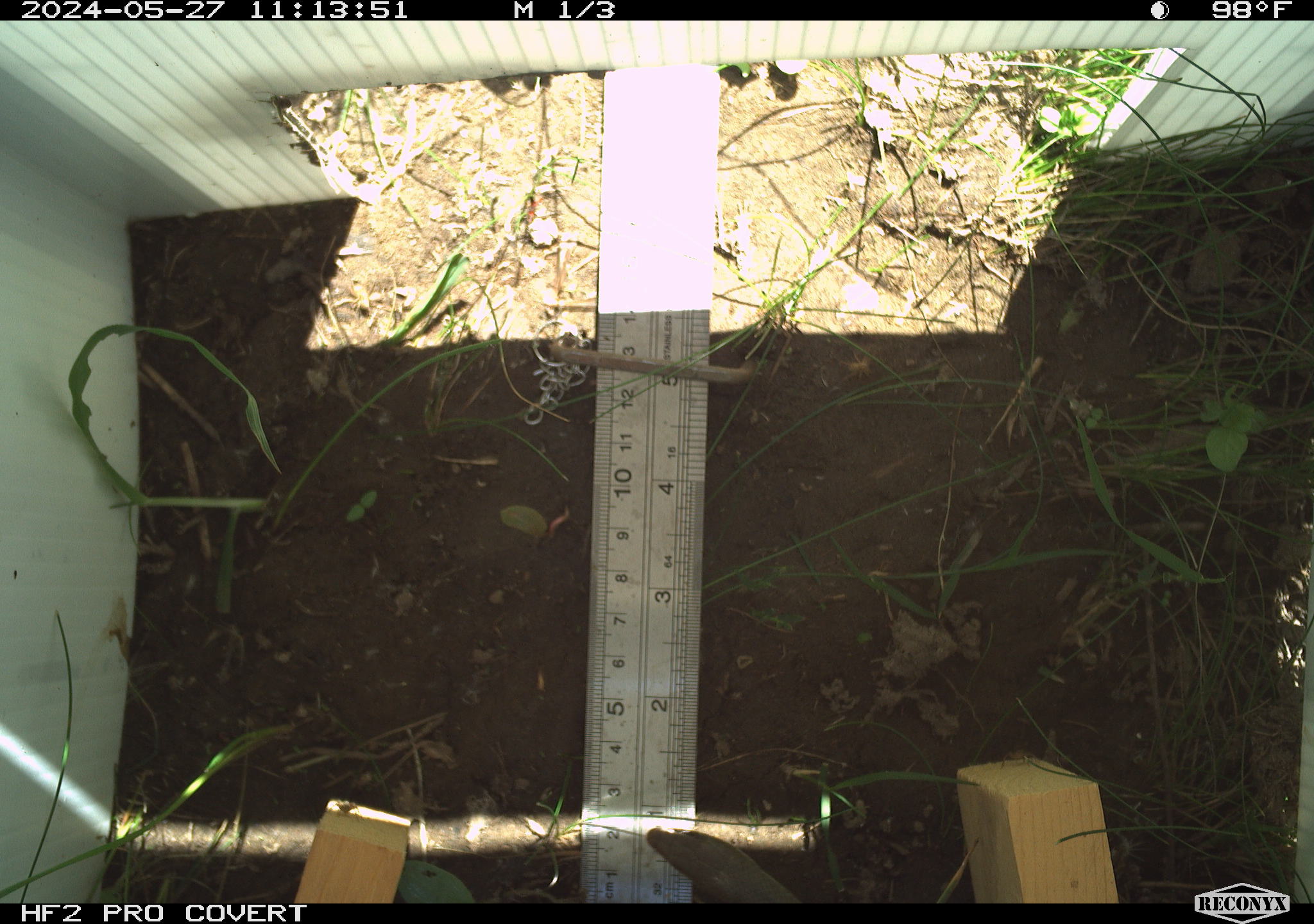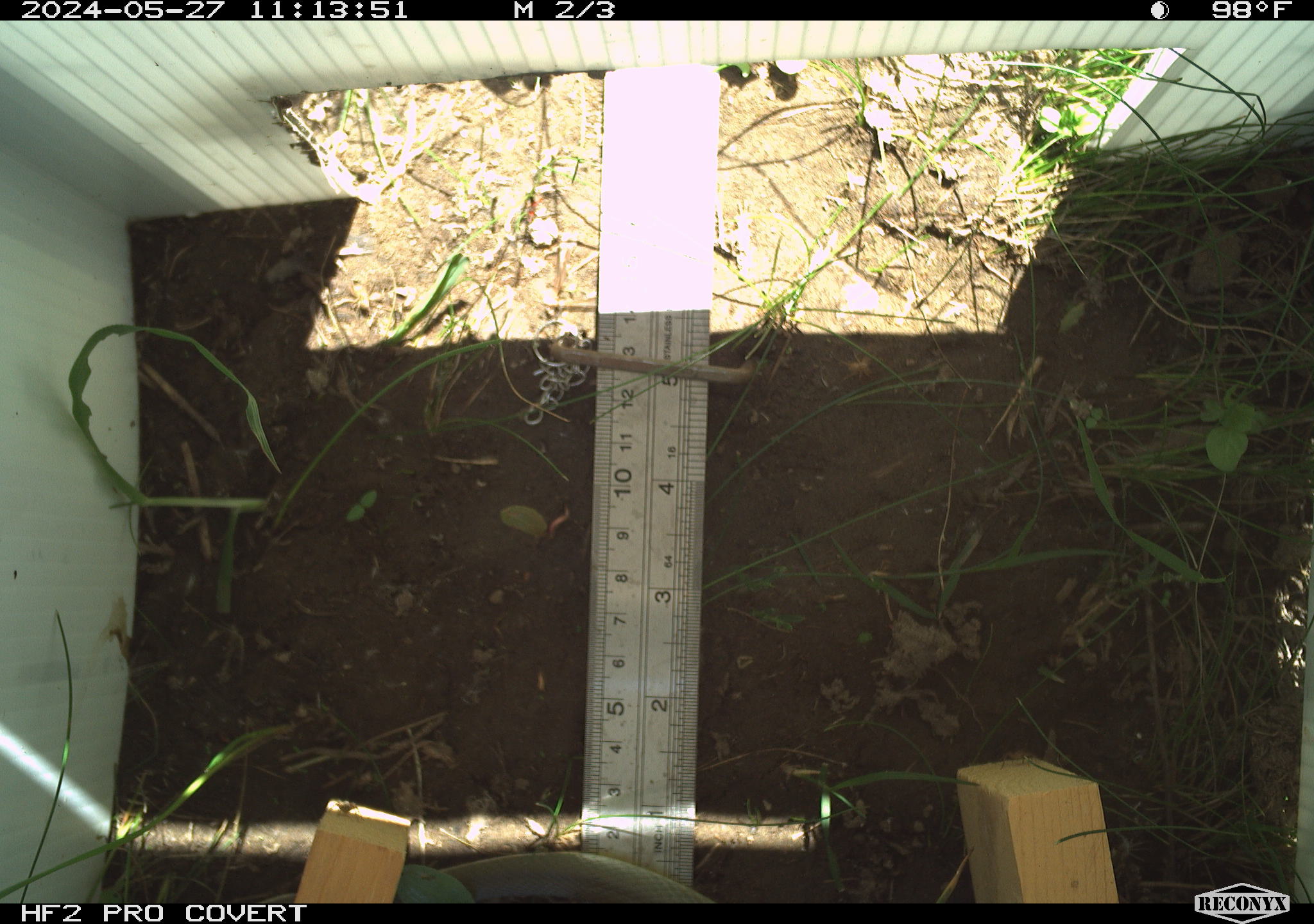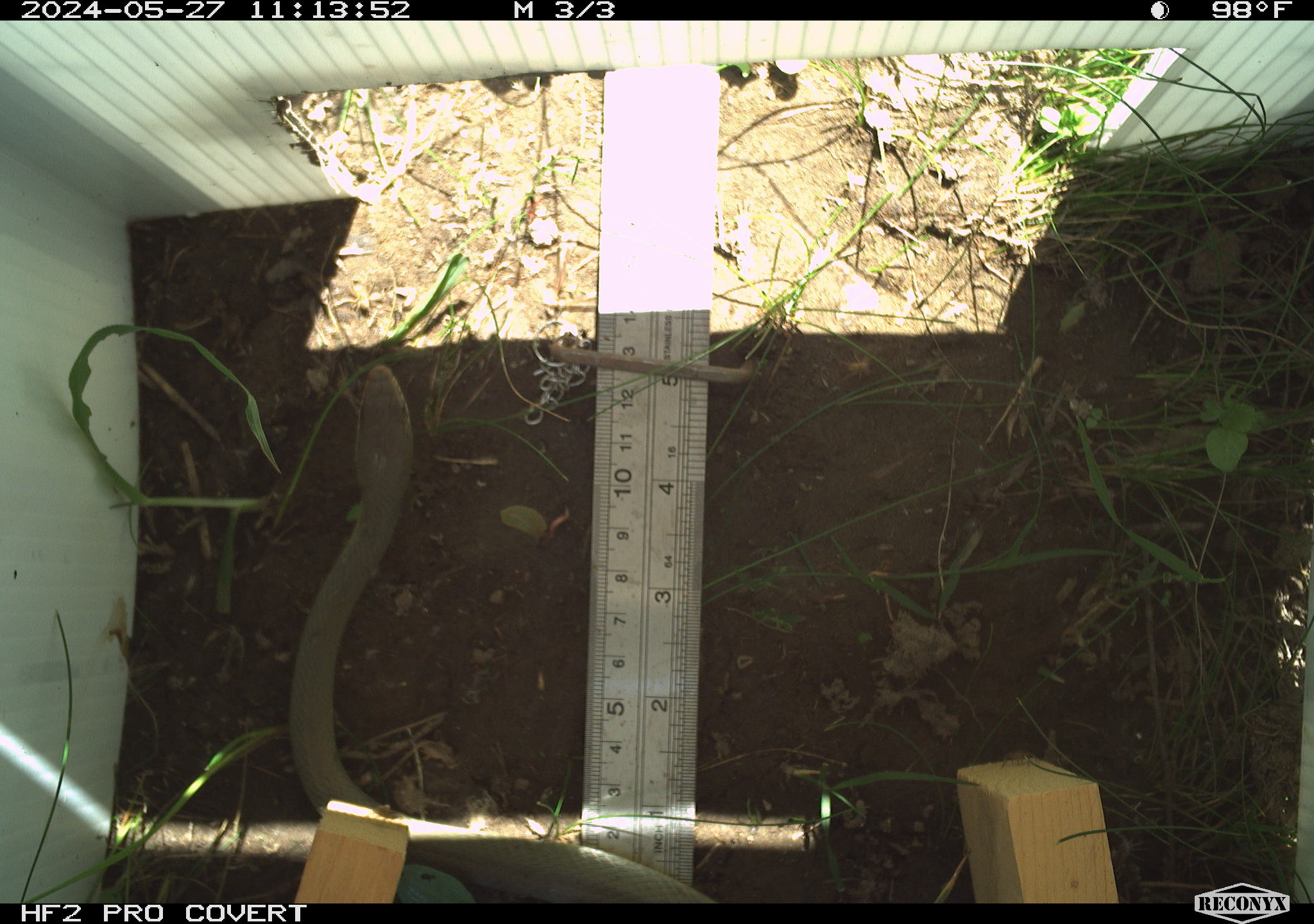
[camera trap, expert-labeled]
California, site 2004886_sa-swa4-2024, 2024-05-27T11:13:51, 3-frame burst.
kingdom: Animalia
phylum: Chordata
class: Reptilia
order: Squamata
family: Colubridae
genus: Coluber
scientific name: Coluber constrictor mormon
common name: western yellow-bellied racer